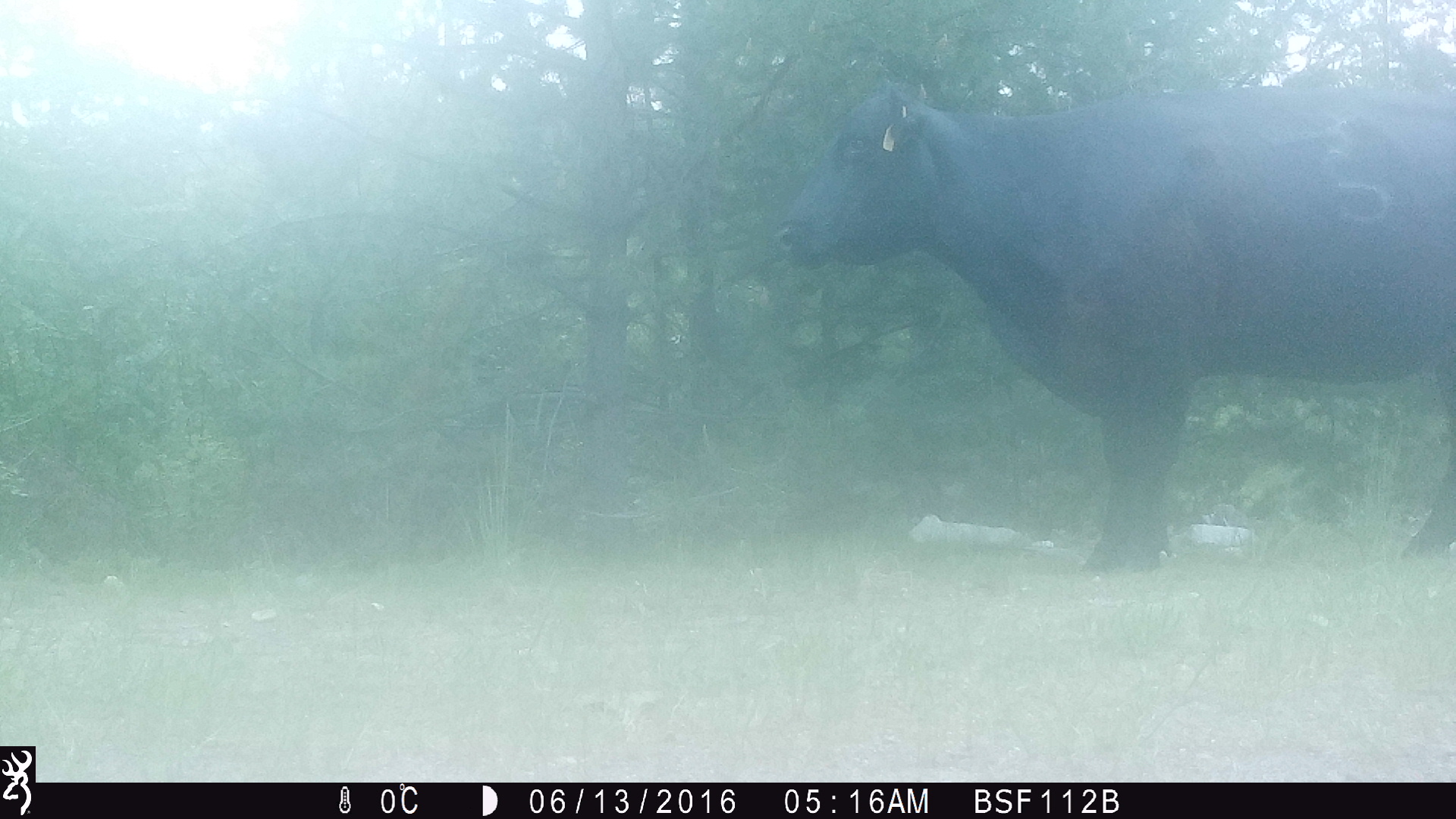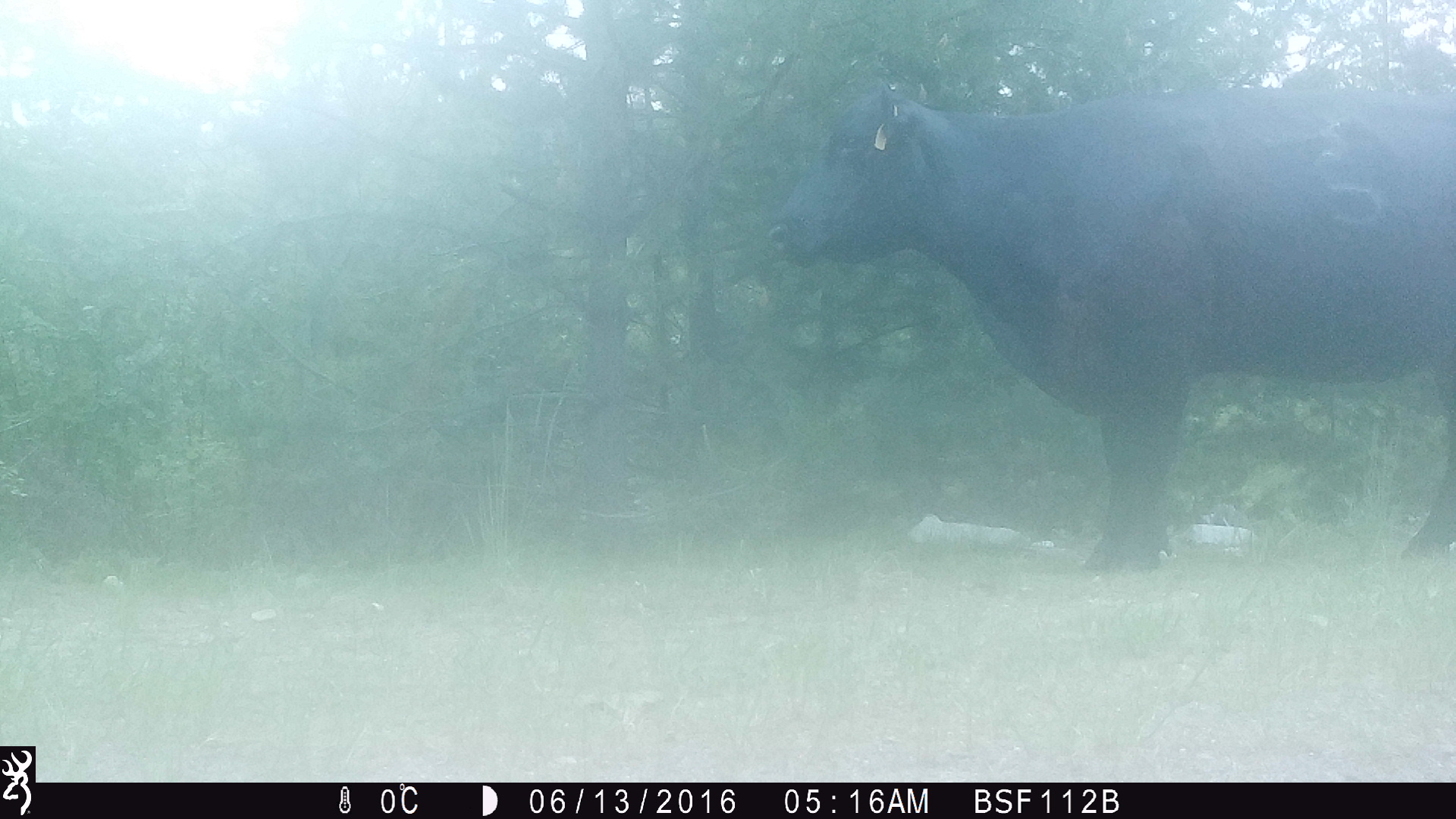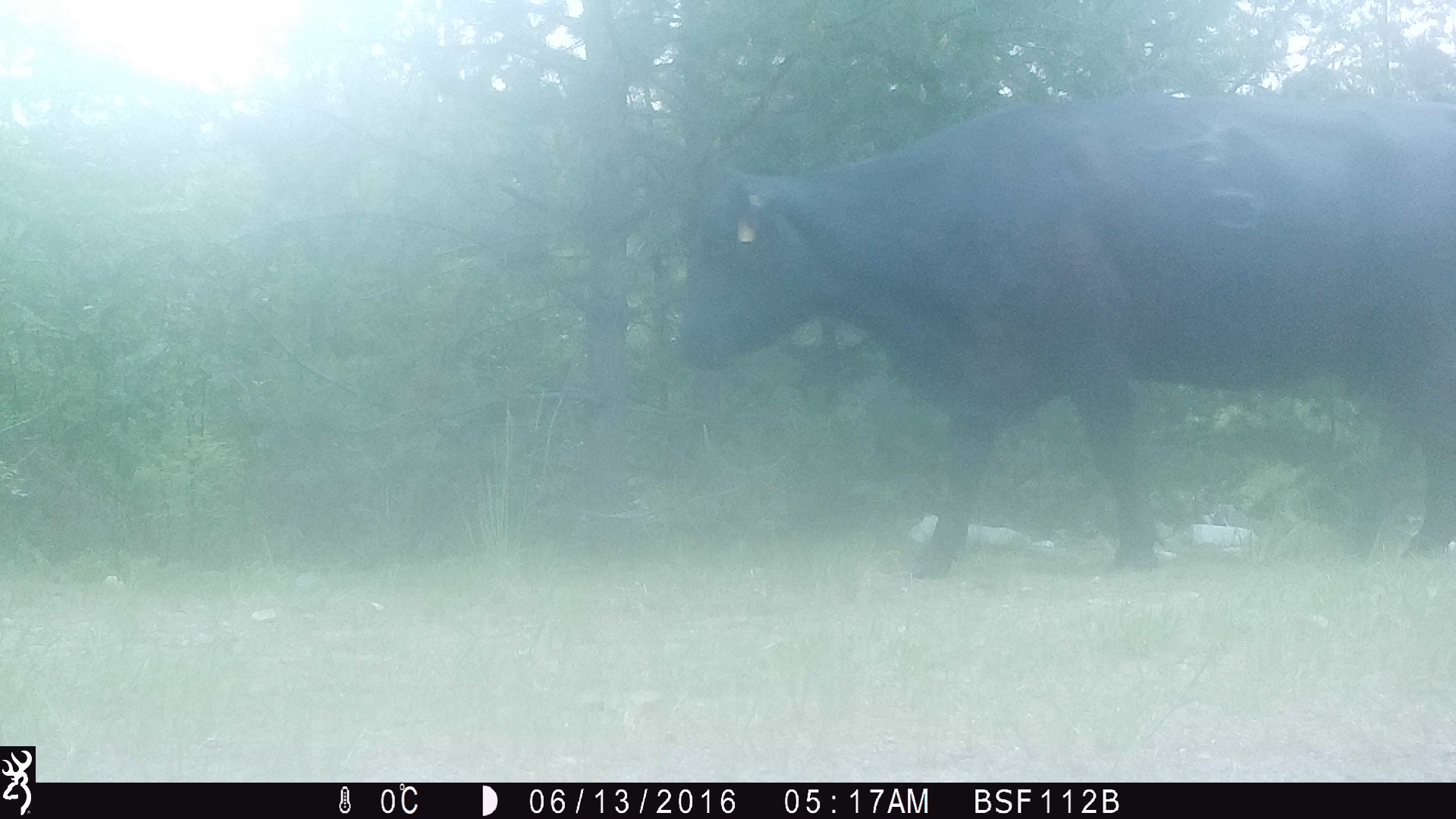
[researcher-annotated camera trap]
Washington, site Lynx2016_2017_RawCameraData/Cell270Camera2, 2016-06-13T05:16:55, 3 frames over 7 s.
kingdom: Animalia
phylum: Chordata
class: Mammalia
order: Artiodactyla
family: Bovidae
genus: Bos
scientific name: Bos taurus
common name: domestic cattle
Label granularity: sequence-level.